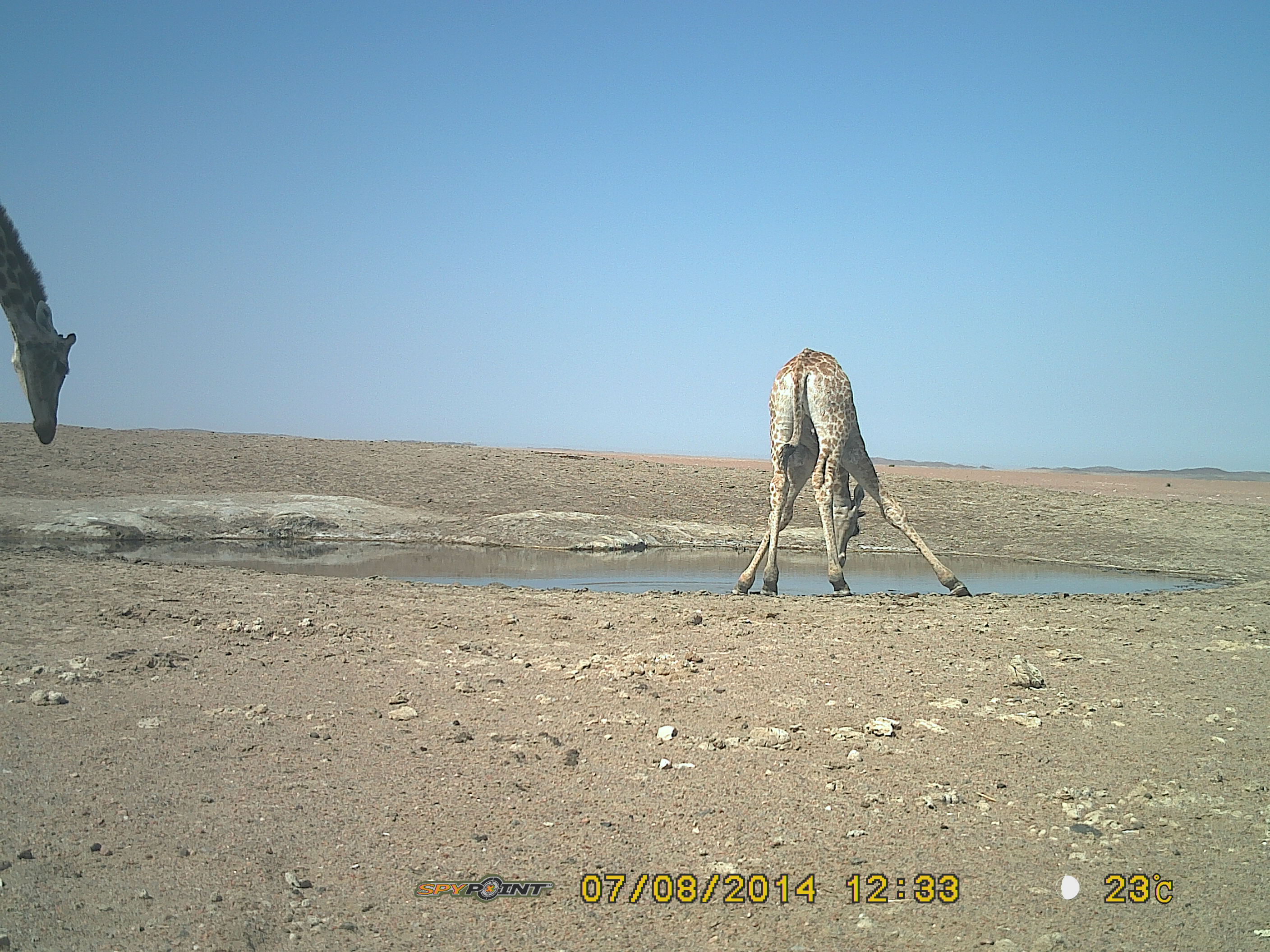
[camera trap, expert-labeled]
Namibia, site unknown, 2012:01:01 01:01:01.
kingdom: Animalia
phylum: Chordata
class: Mammalia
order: Artiodactyla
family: Giraffidae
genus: Giraffa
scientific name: Giraffa camelopardalis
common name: giraffe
Giraffa camelopardalis (giraffe).